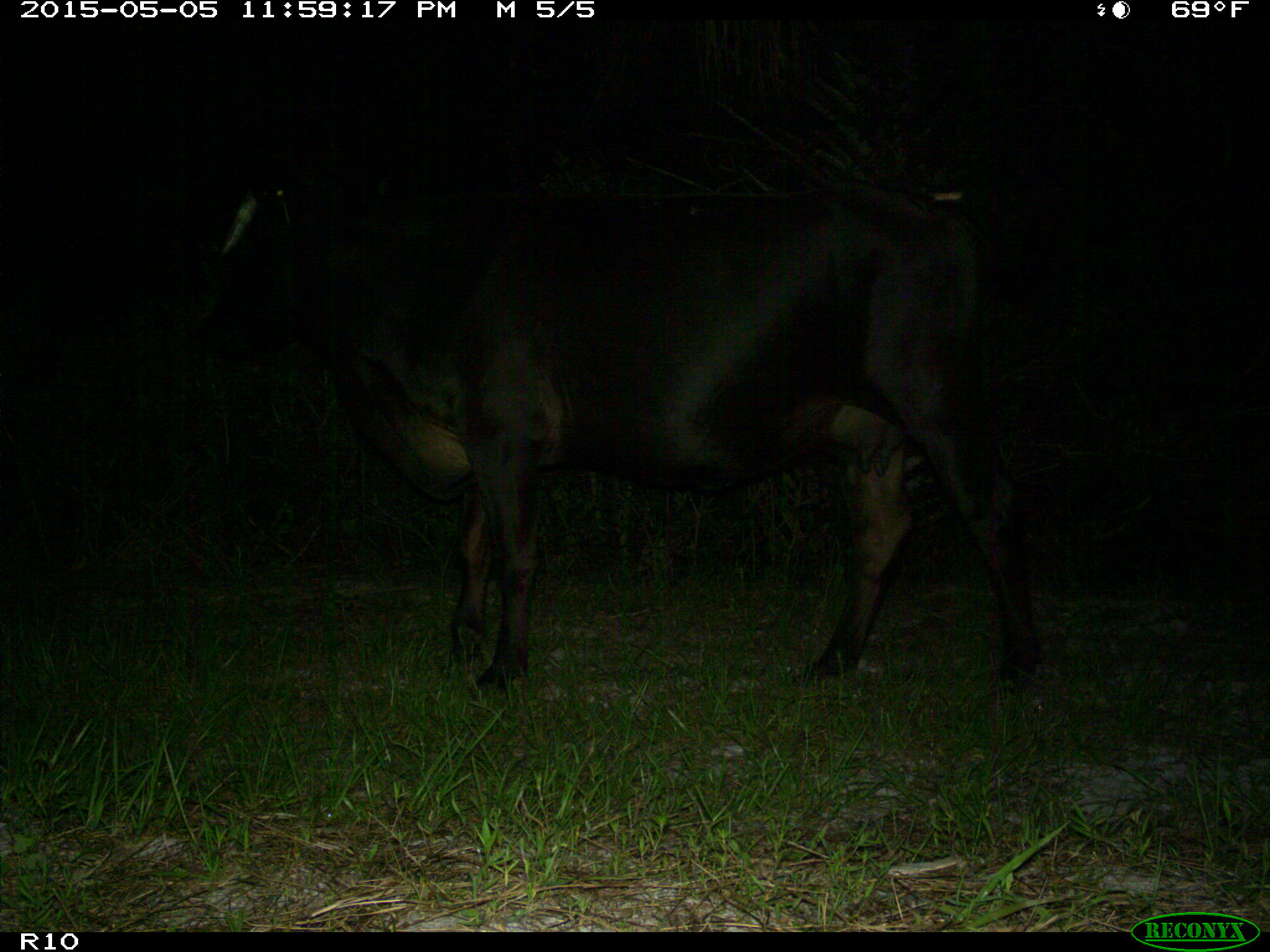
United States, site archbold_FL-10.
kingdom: Animalia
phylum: Chordata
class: Mammalia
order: Artiodactyla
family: Bovidae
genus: Bos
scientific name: Bos taurus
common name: domestic cow